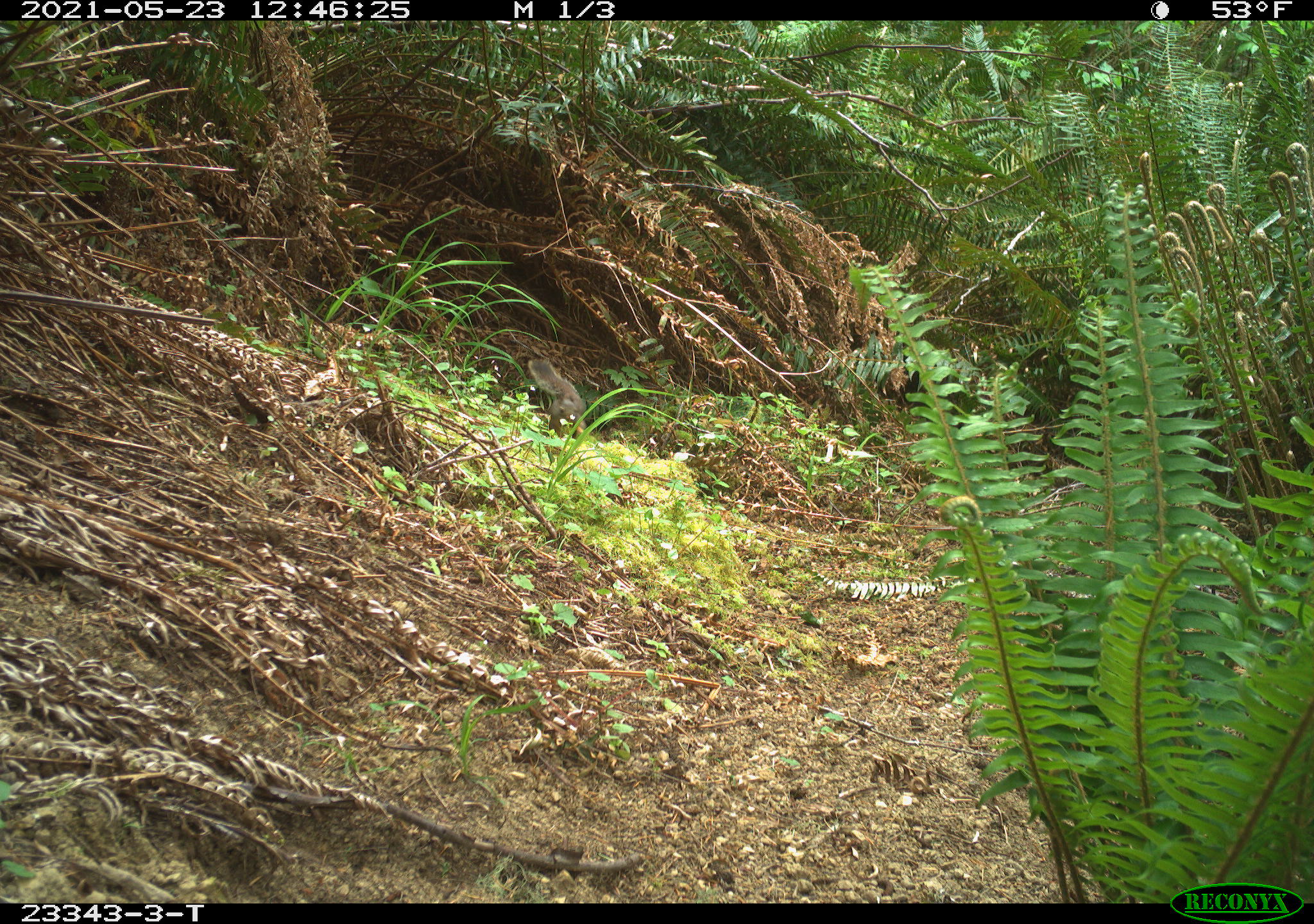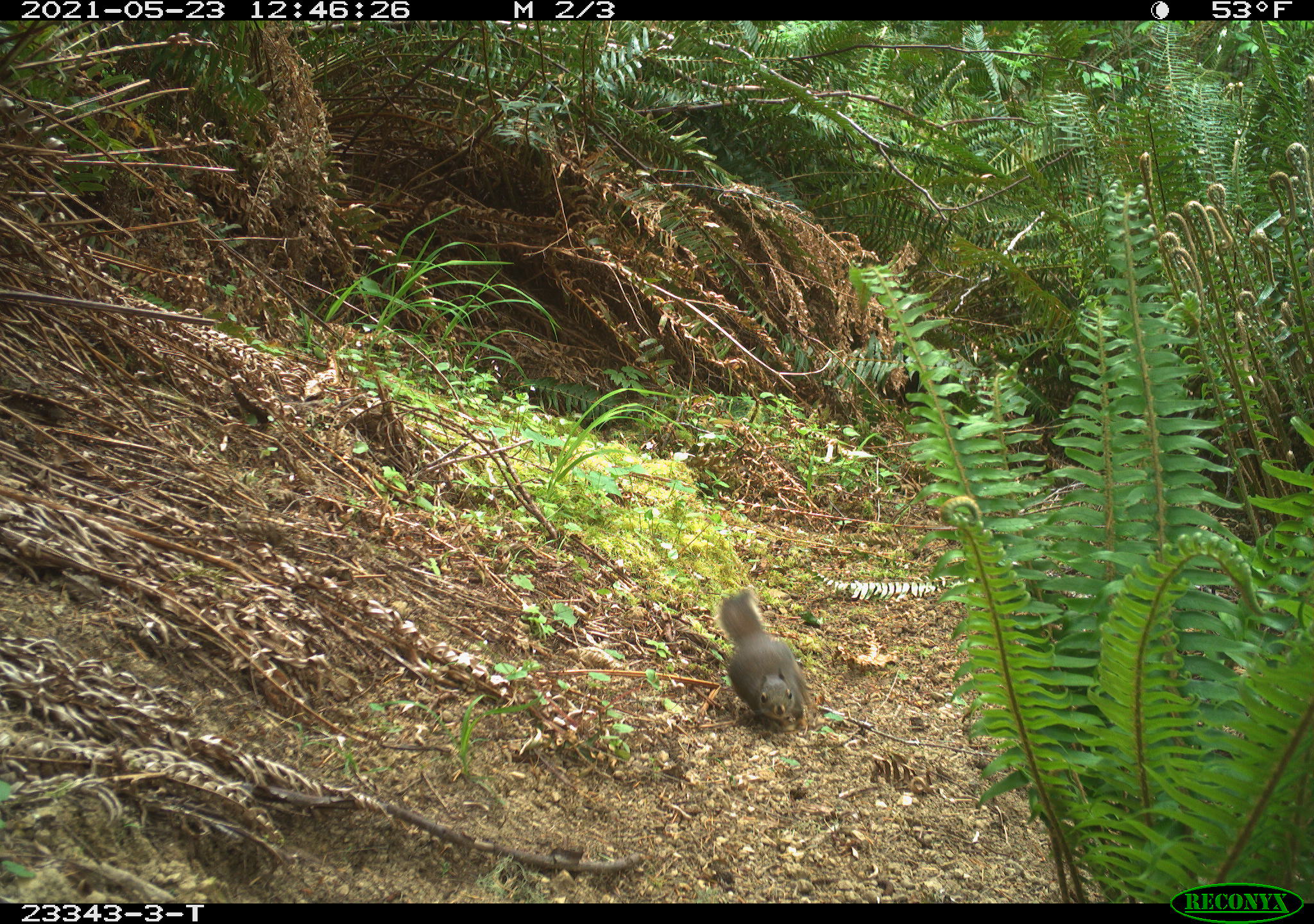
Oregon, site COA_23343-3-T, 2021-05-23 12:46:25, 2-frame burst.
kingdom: Animalia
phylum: Chordata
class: Mammalia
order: Rodentia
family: Sciuridae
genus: Tamiasciurus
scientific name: Tamiasciurus douglasii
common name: douglas squirrel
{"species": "douglas squirrel (Tamiasciurus douglasii)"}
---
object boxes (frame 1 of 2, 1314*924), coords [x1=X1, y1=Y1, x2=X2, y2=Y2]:
douglas squirrel: [x1=525, y1=359, x2=586, y2=442]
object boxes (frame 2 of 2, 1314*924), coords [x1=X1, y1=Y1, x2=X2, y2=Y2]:
douglas squirrel: [x1=705, y1=582, x2=820, y2=736]